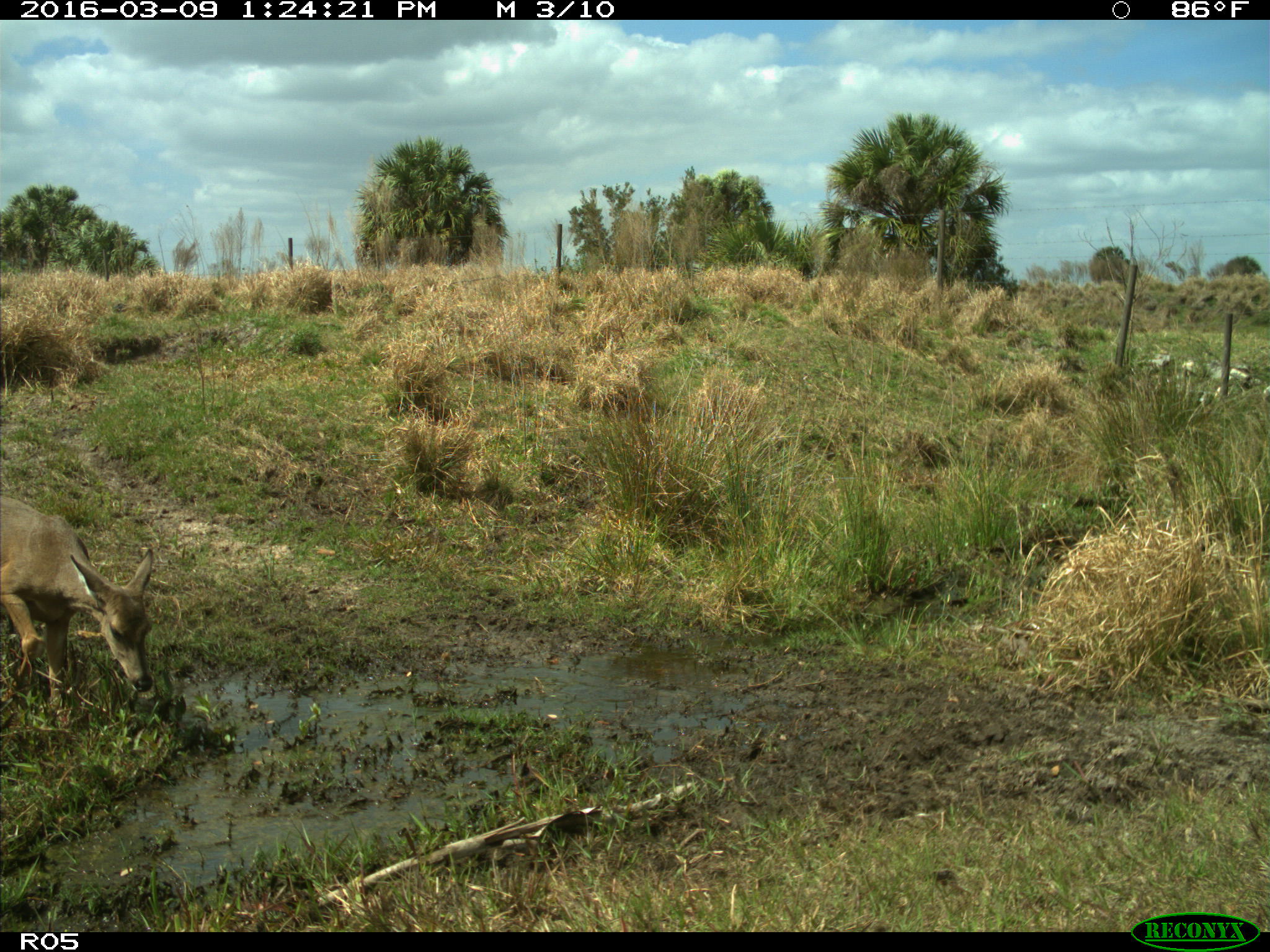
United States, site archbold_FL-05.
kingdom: Animalia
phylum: Chordata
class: Mammalia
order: Artiodactyla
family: Cervidae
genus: Odocoileus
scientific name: Odocoileus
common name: deer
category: unidentified deer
Unidentified deer (deer) (Odocoileus).